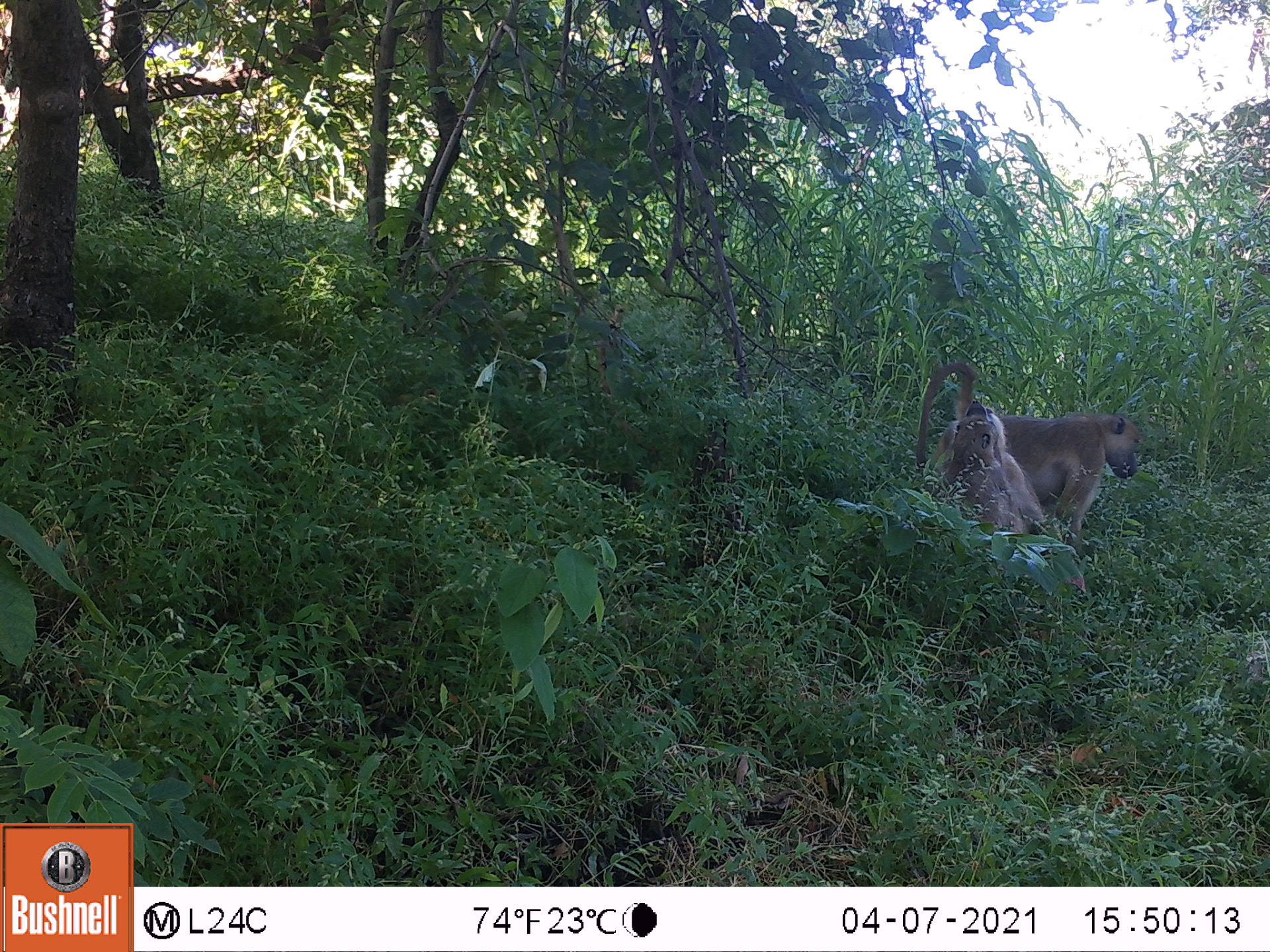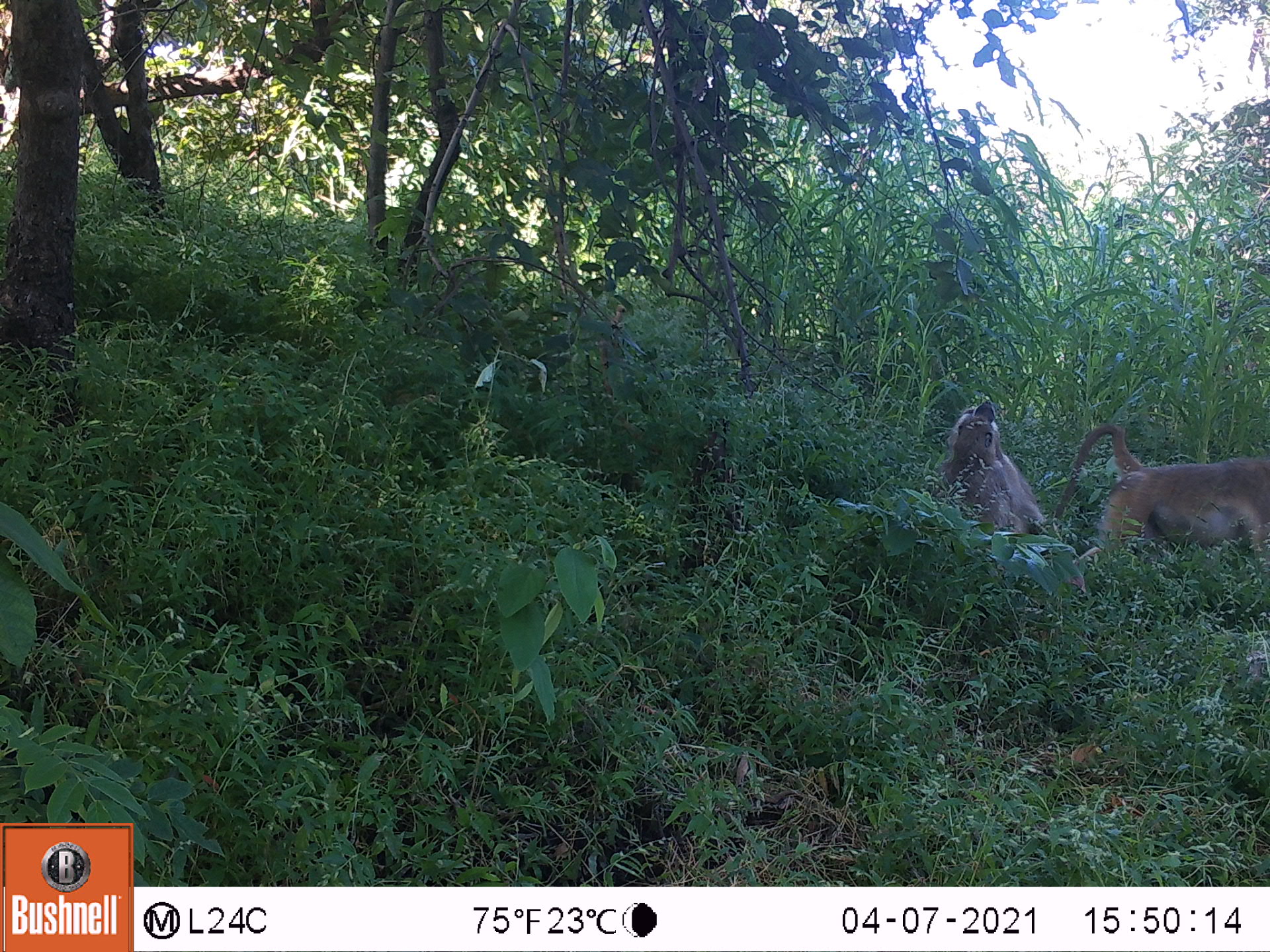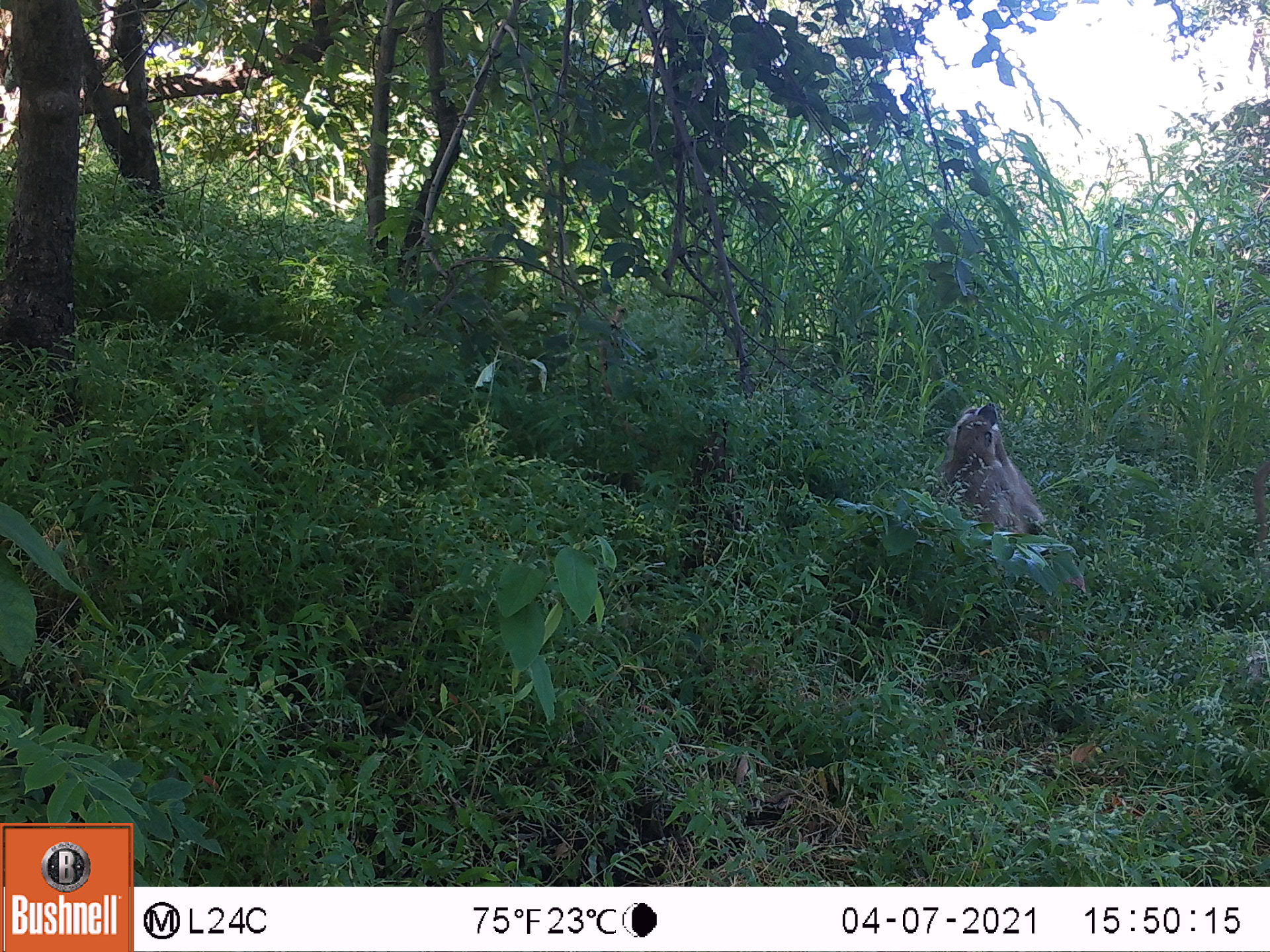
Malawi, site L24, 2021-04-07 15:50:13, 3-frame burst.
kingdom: Animalia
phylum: Chordata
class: Mammalia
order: Primates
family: Cercopithecidae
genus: Papio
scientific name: Papio cynocephalus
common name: yellow baboon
Yellow baboon (Papio cynocephalus), count 2.